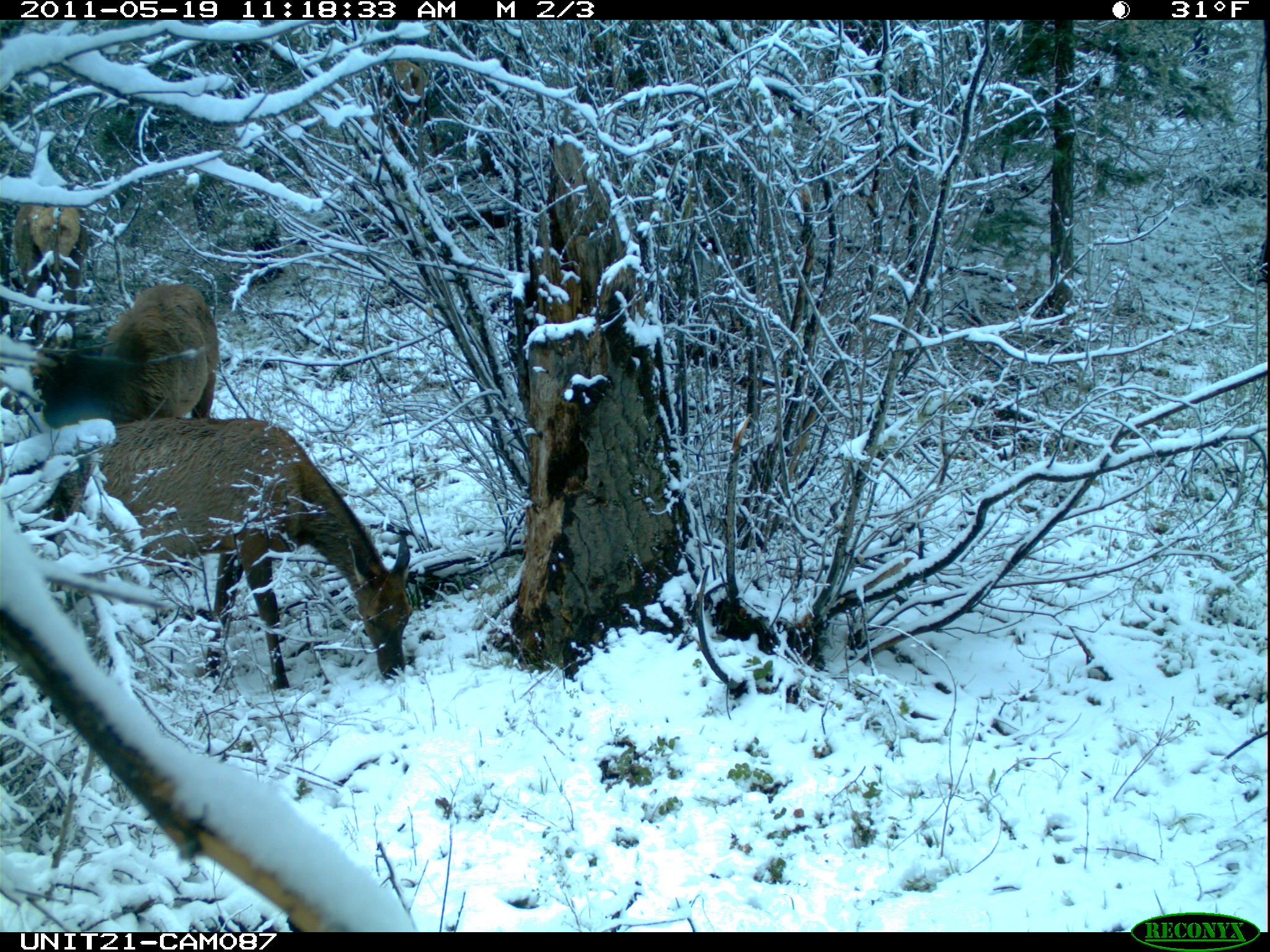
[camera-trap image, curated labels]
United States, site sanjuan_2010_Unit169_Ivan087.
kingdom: Animalia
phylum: Chordata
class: Mammalia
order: Artiodactyla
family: Cervidae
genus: Cervus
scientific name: Cervus elaphus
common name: red deer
Cervus elaphus (red deer).